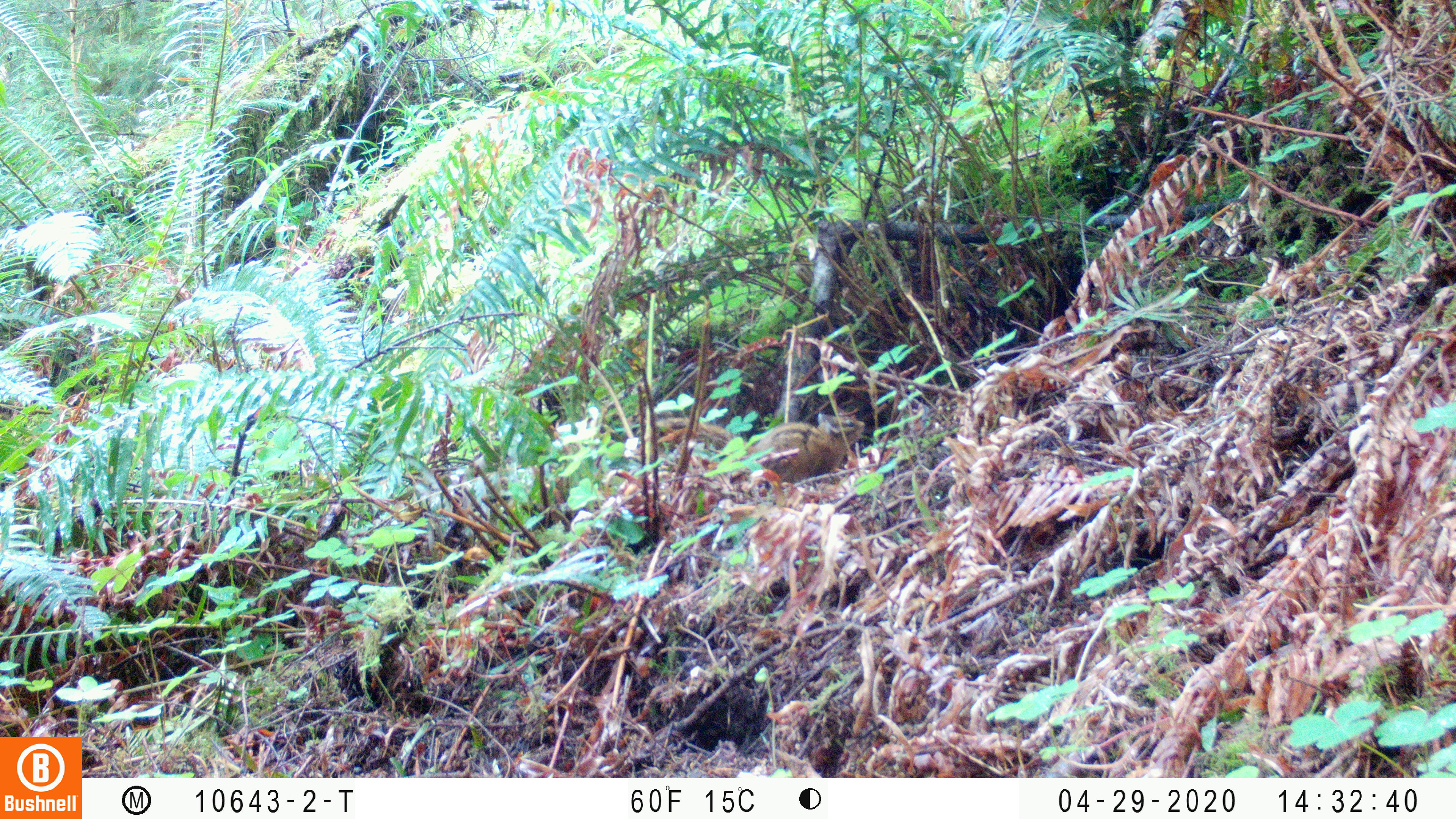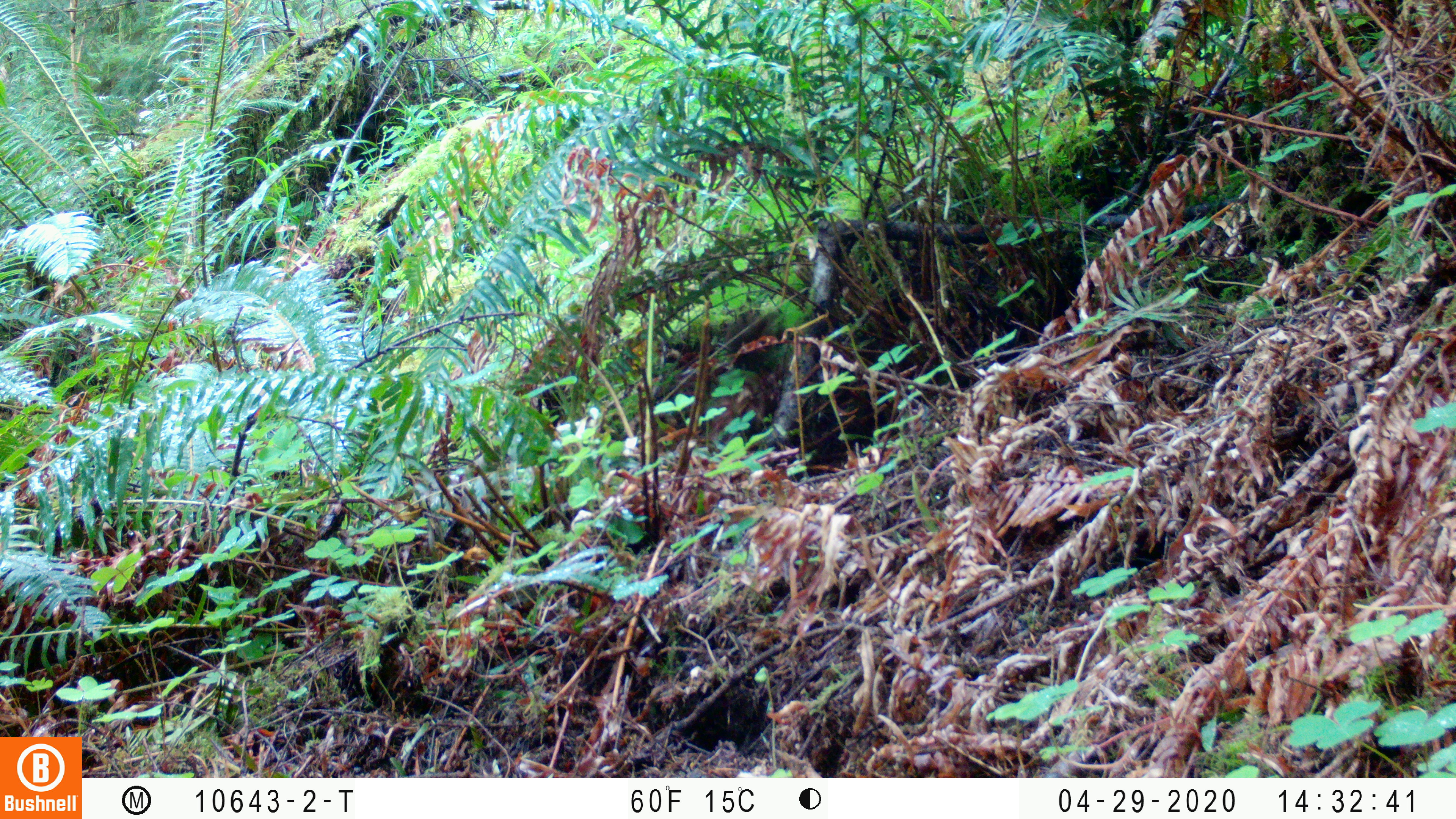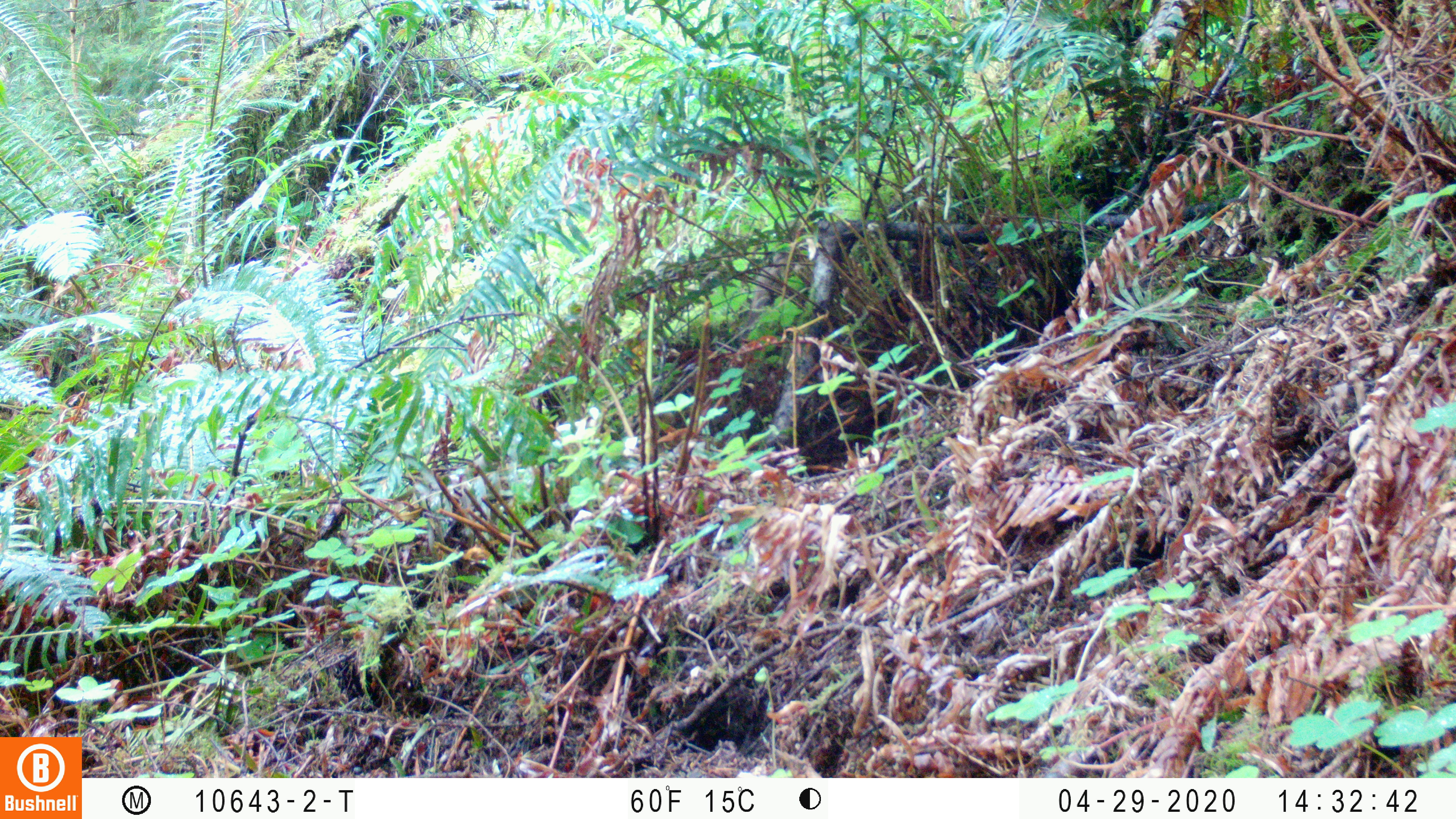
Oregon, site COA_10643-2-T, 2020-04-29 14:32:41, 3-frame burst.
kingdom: Animalia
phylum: Chordata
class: Mammalia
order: Rodentia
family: Sciuridae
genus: Neotamias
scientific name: Neotamias townsendii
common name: townsend's chipmunk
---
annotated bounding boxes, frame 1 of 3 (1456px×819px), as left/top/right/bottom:
townsend's chipmunk: 651/395/870/488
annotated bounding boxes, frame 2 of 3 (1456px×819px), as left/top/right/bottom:
townsend's chipmunk: 952/421/962/425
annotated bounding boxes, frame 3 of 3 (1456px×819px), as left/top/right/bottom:
townsend's chipmunk: 1102/433/1104/435